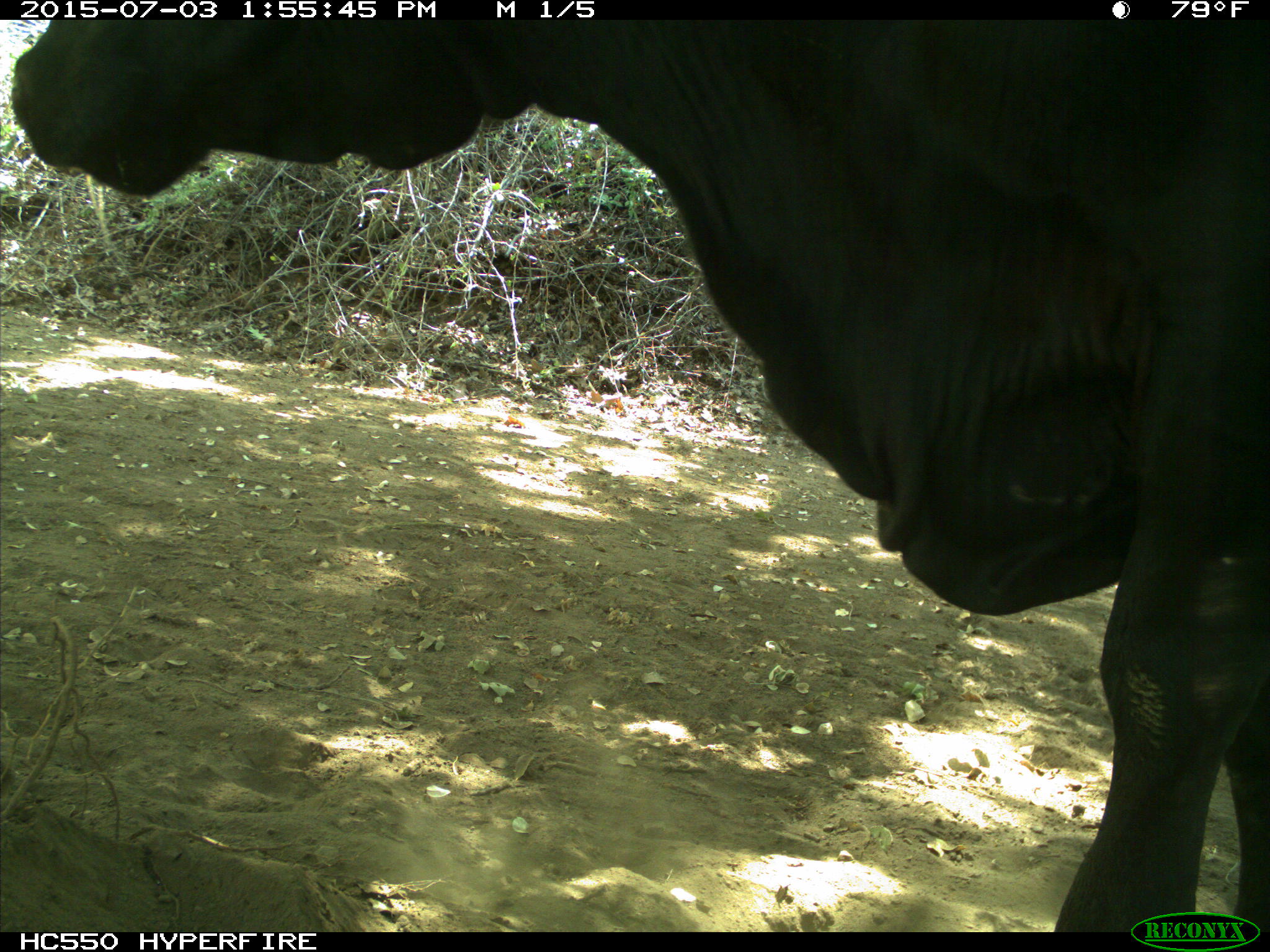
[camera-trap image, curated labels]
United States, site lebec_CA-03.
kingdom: Animalia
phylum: Chordata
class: Mammalia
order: Artiodactyla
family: Bovidae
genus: Bos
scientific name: Bos taurus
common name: domestic cow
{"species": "Bos taurus (domestic cow)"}